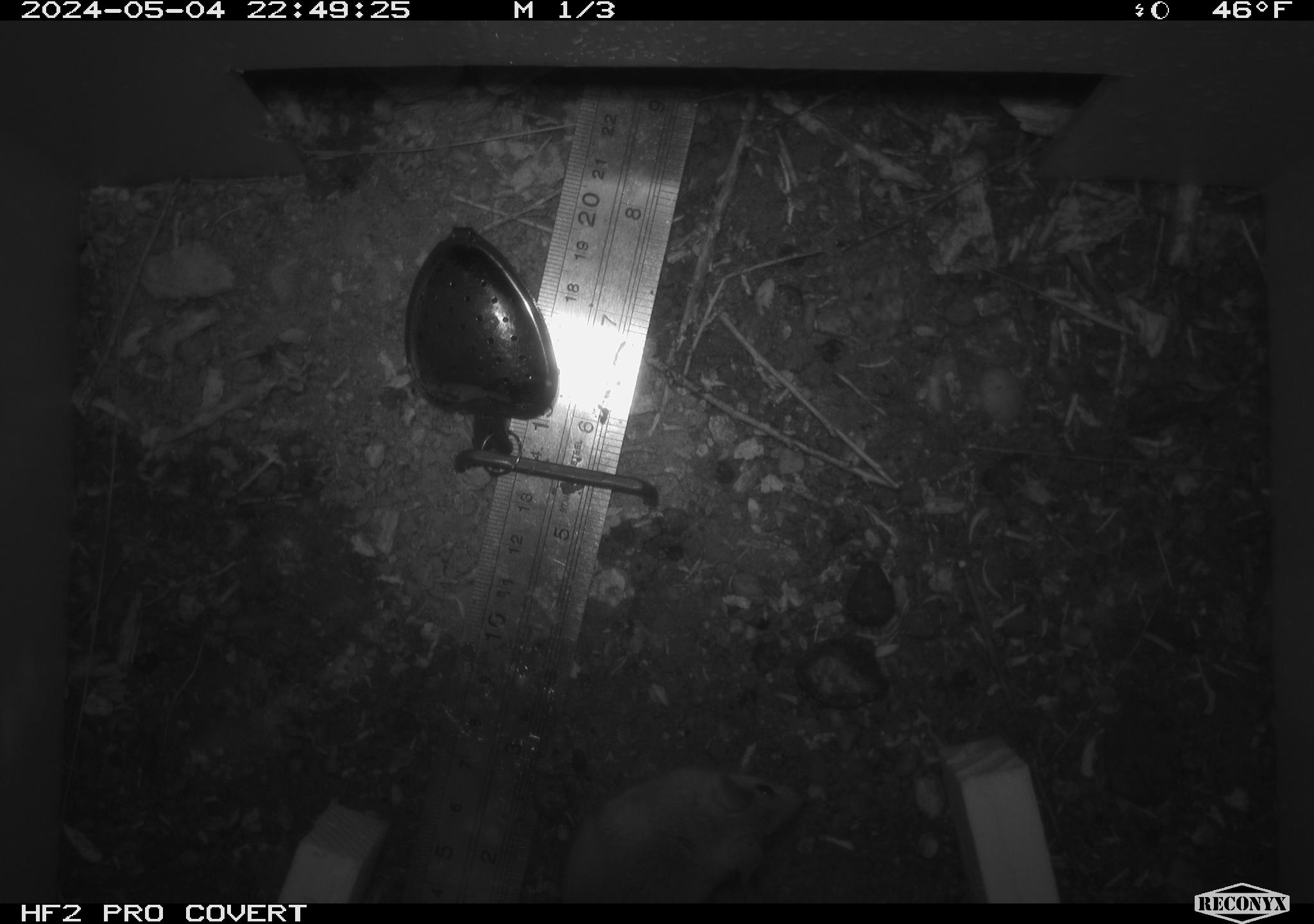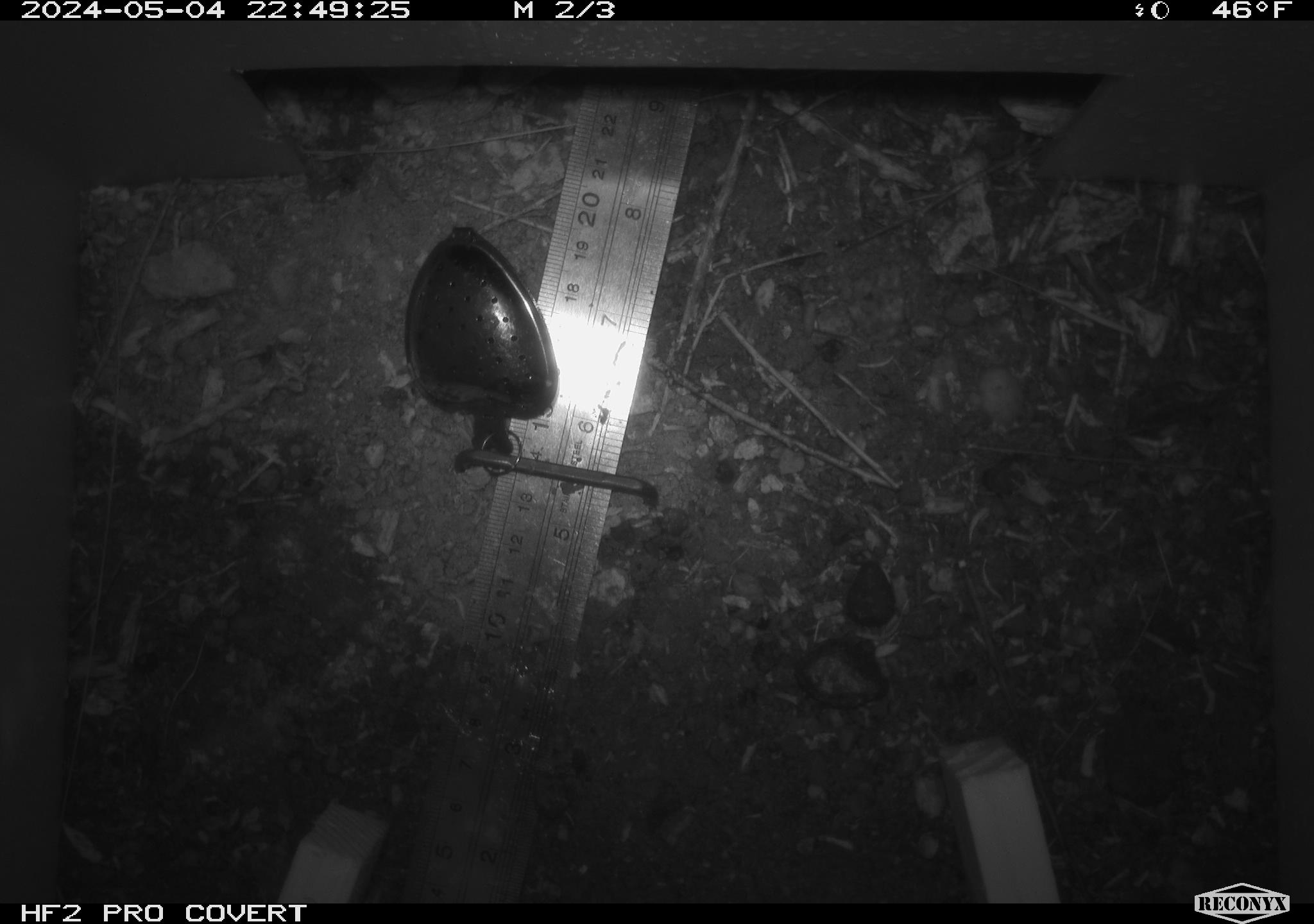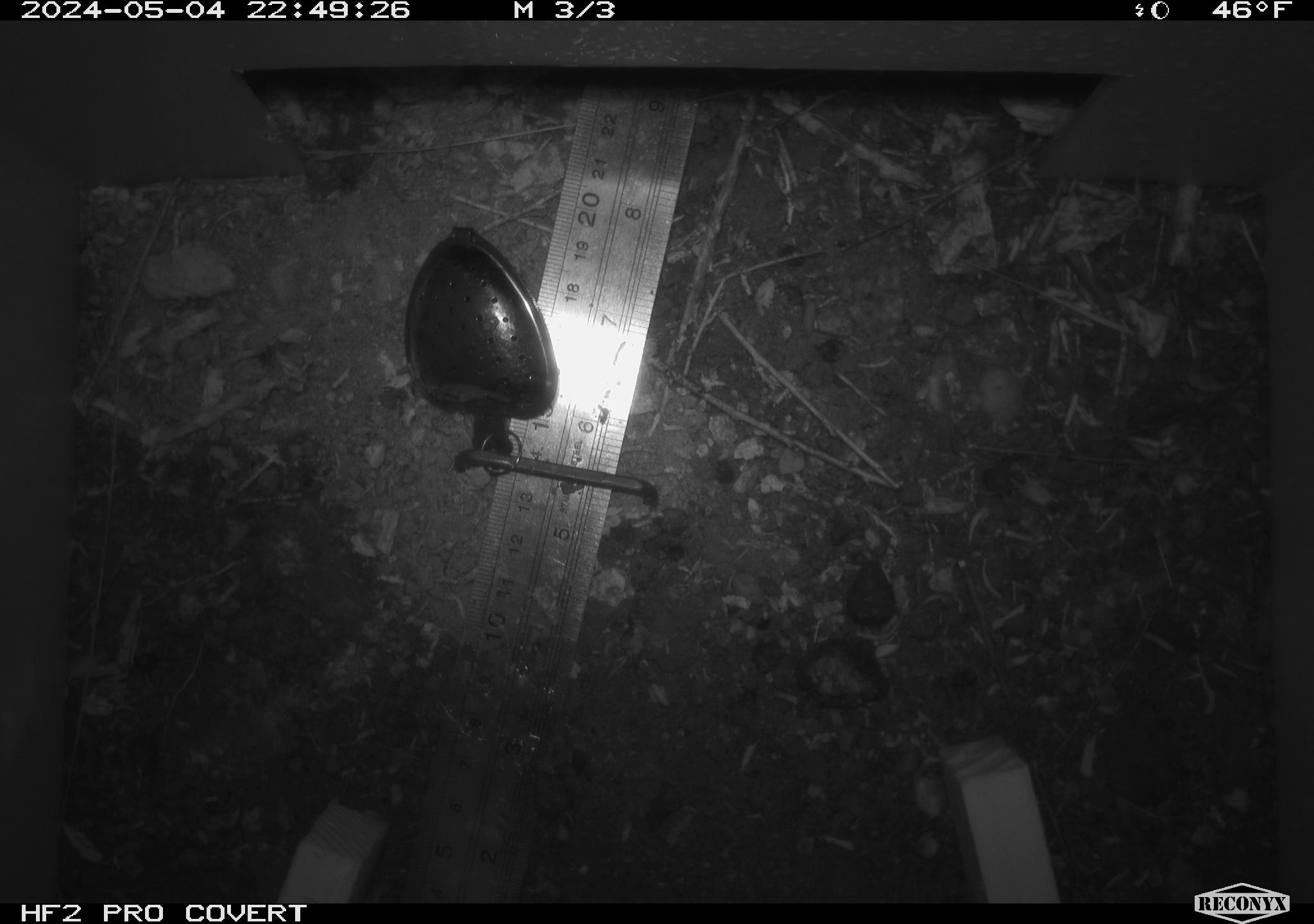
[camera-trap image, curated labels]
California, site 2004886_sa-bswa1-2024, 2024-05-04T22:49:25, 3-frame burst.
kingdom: Animalia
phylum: Chordata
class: Mammalia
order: Rodentia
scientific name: Rodentia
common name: mouse species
Mouse species (Rodentia).